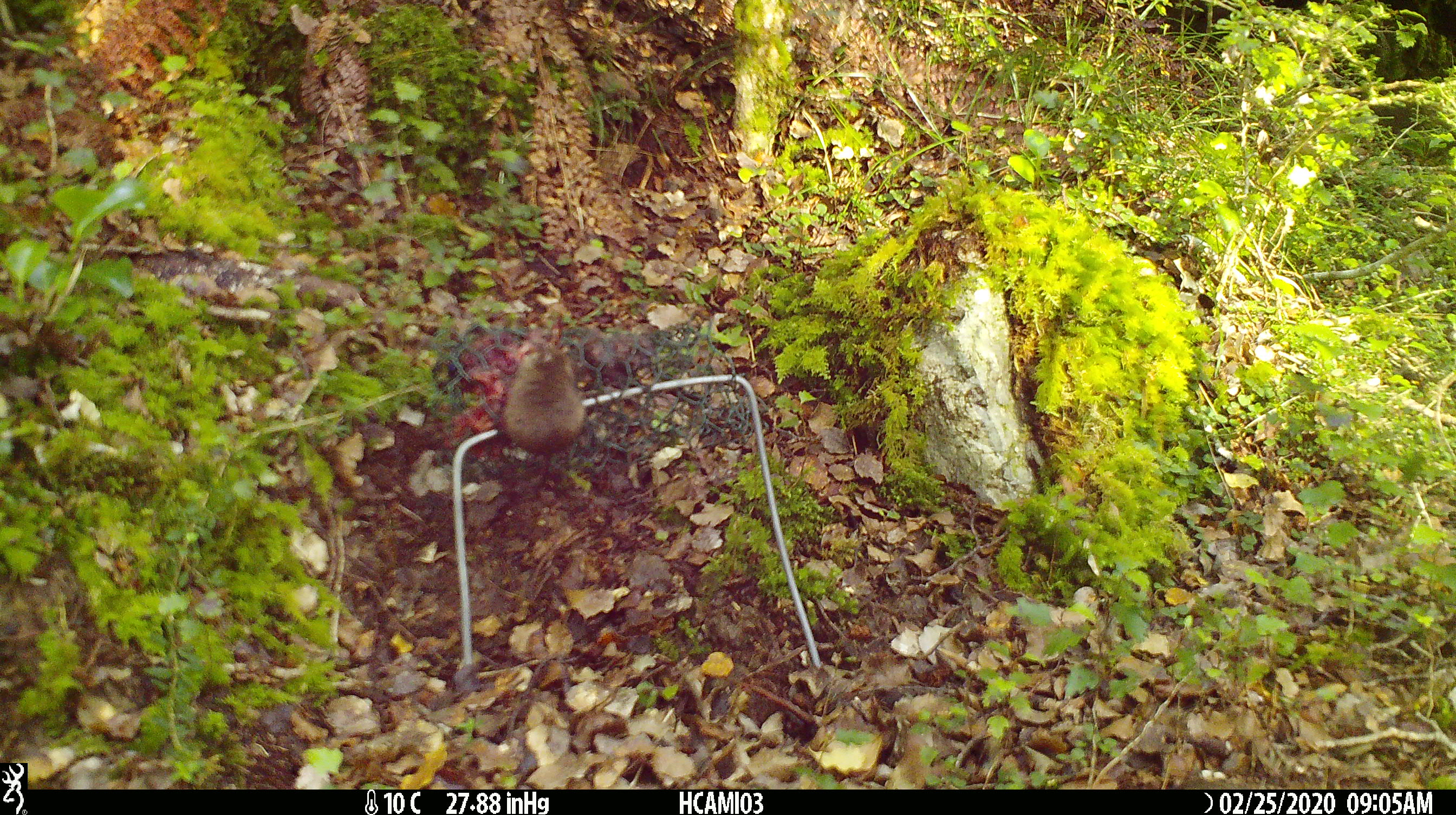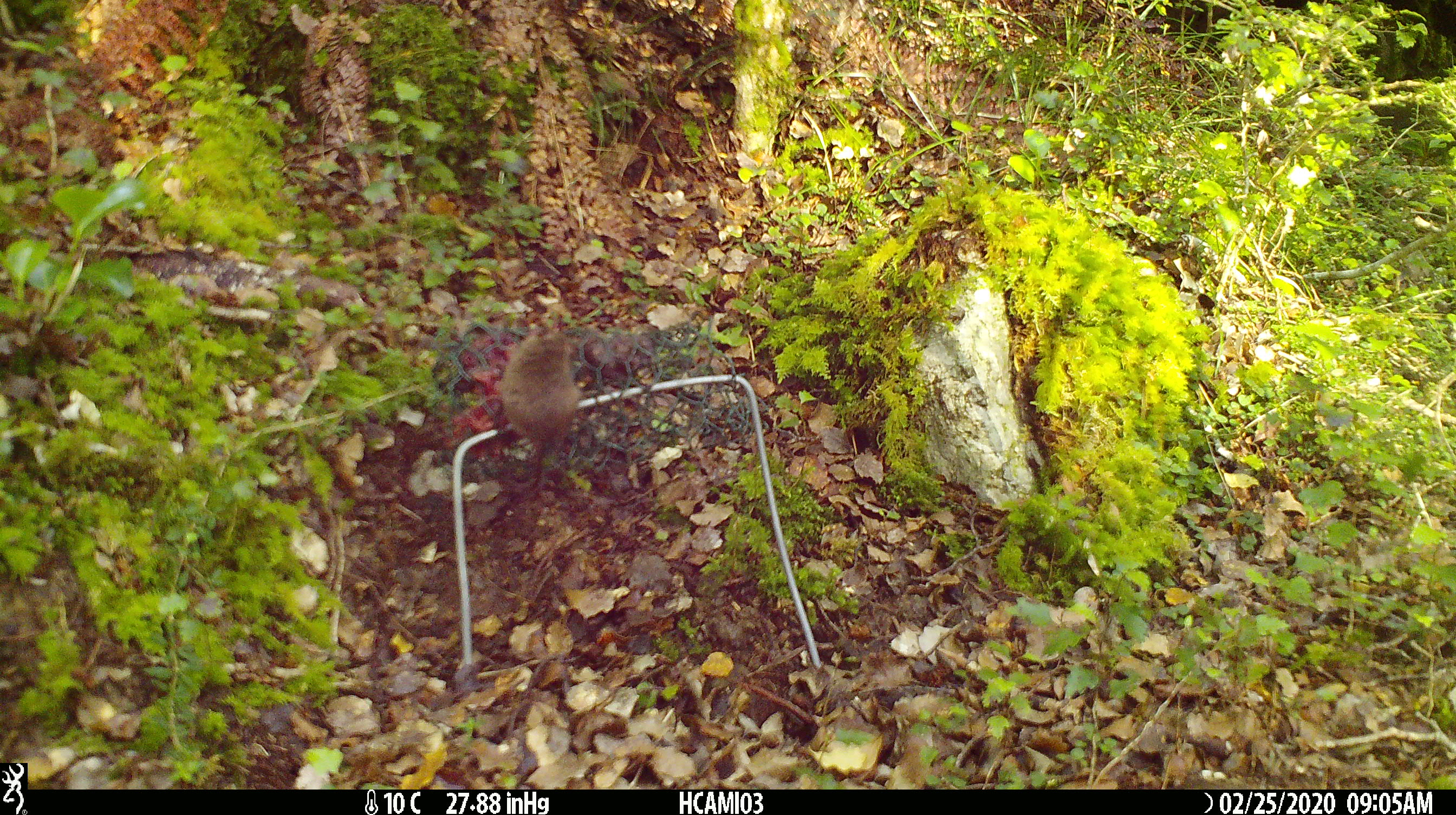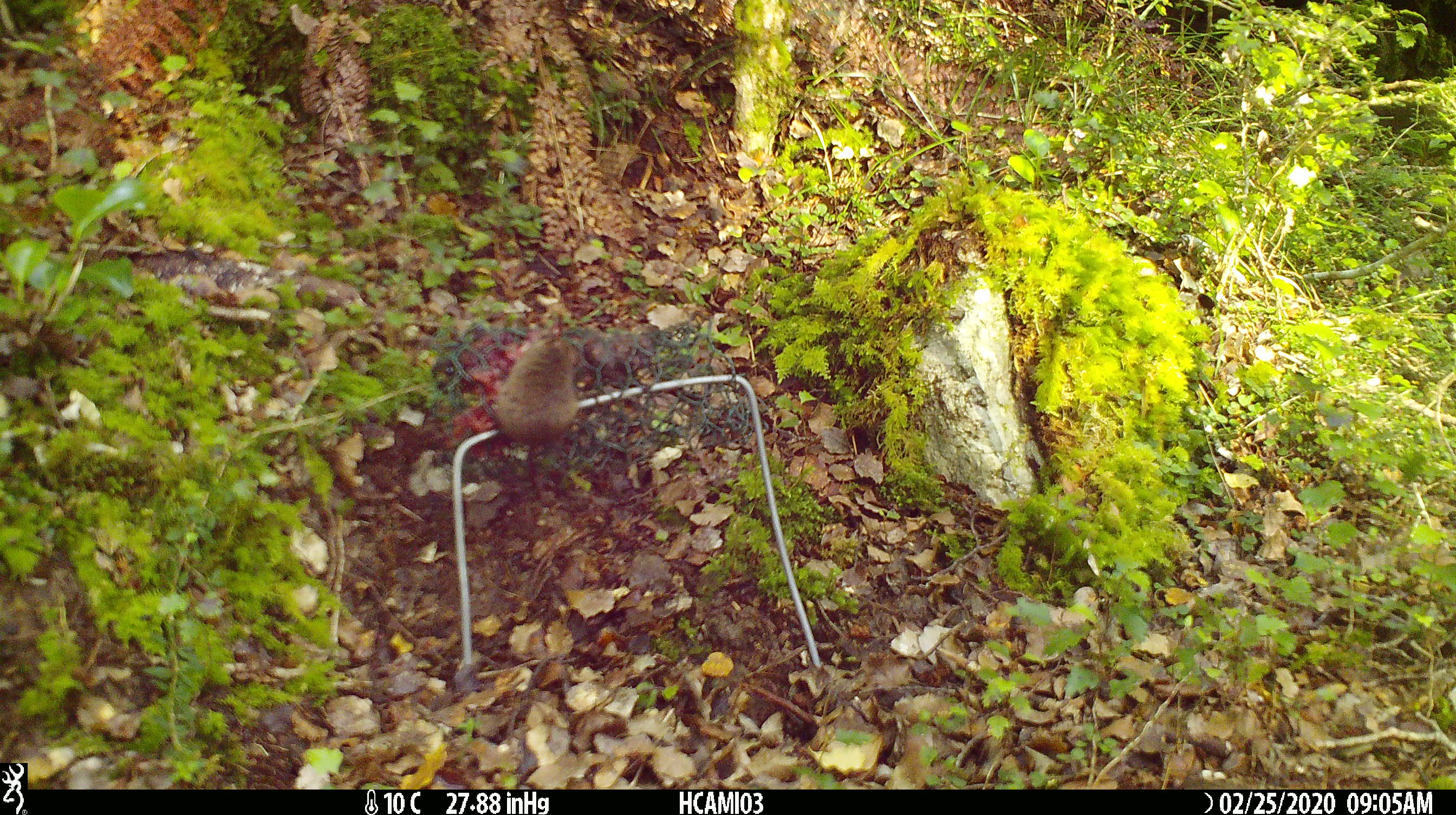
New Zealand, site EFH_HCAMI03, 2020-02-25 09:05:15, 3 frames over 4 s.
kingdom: Animalia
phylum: Chordata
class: Mammalia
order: Rodentia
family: Muridae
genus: Mus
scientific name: Mus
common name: mouse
Mouse (Mus).